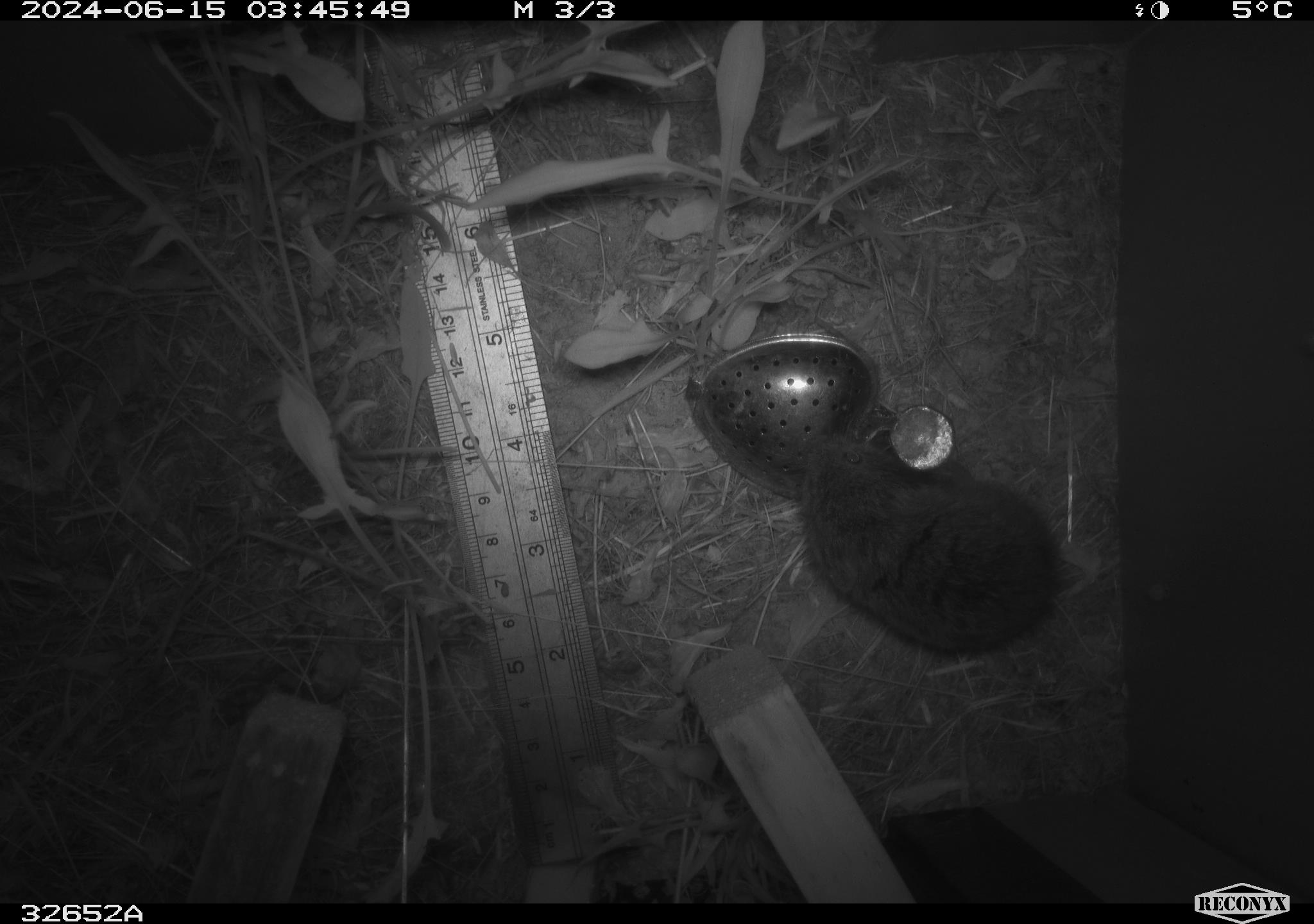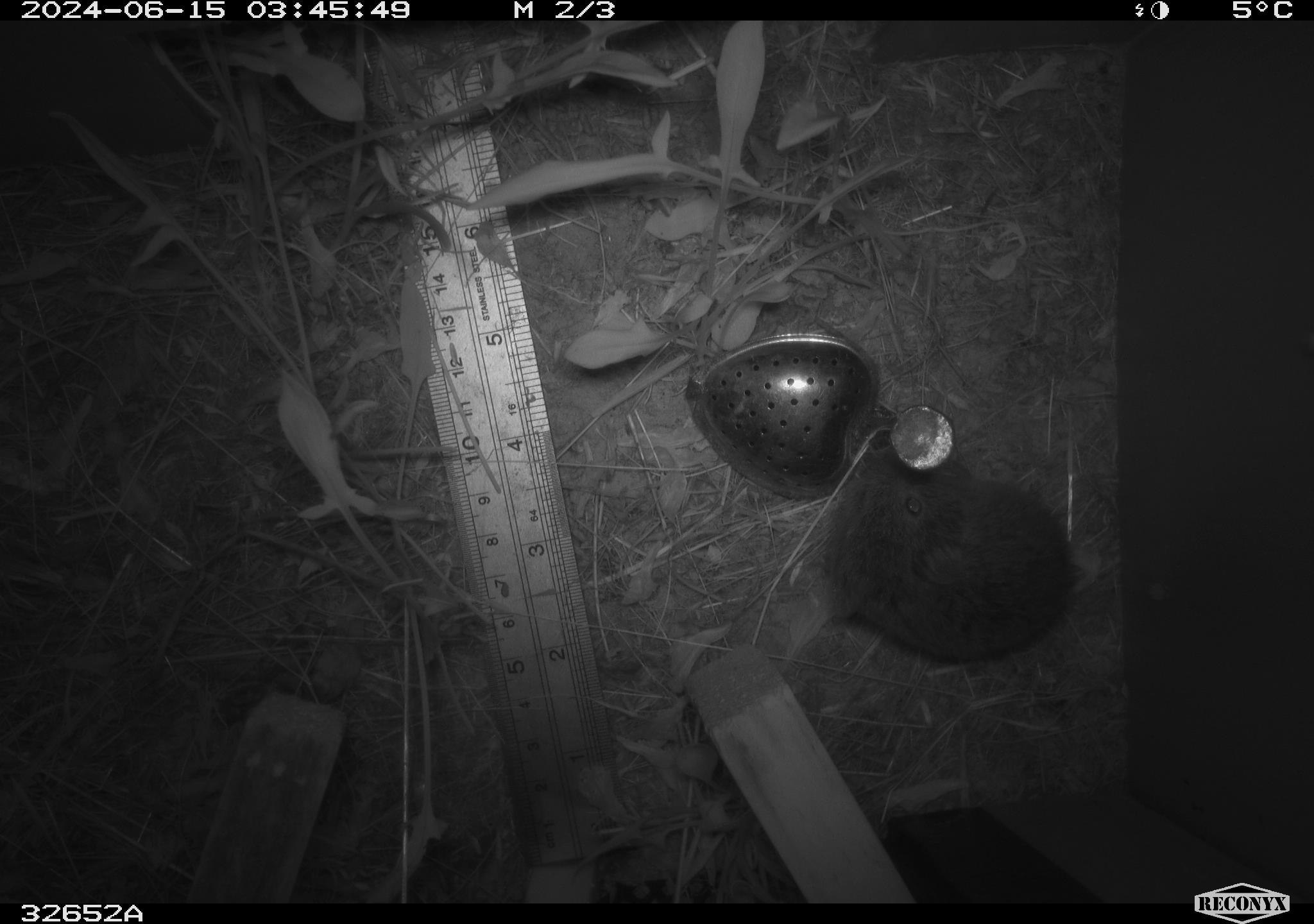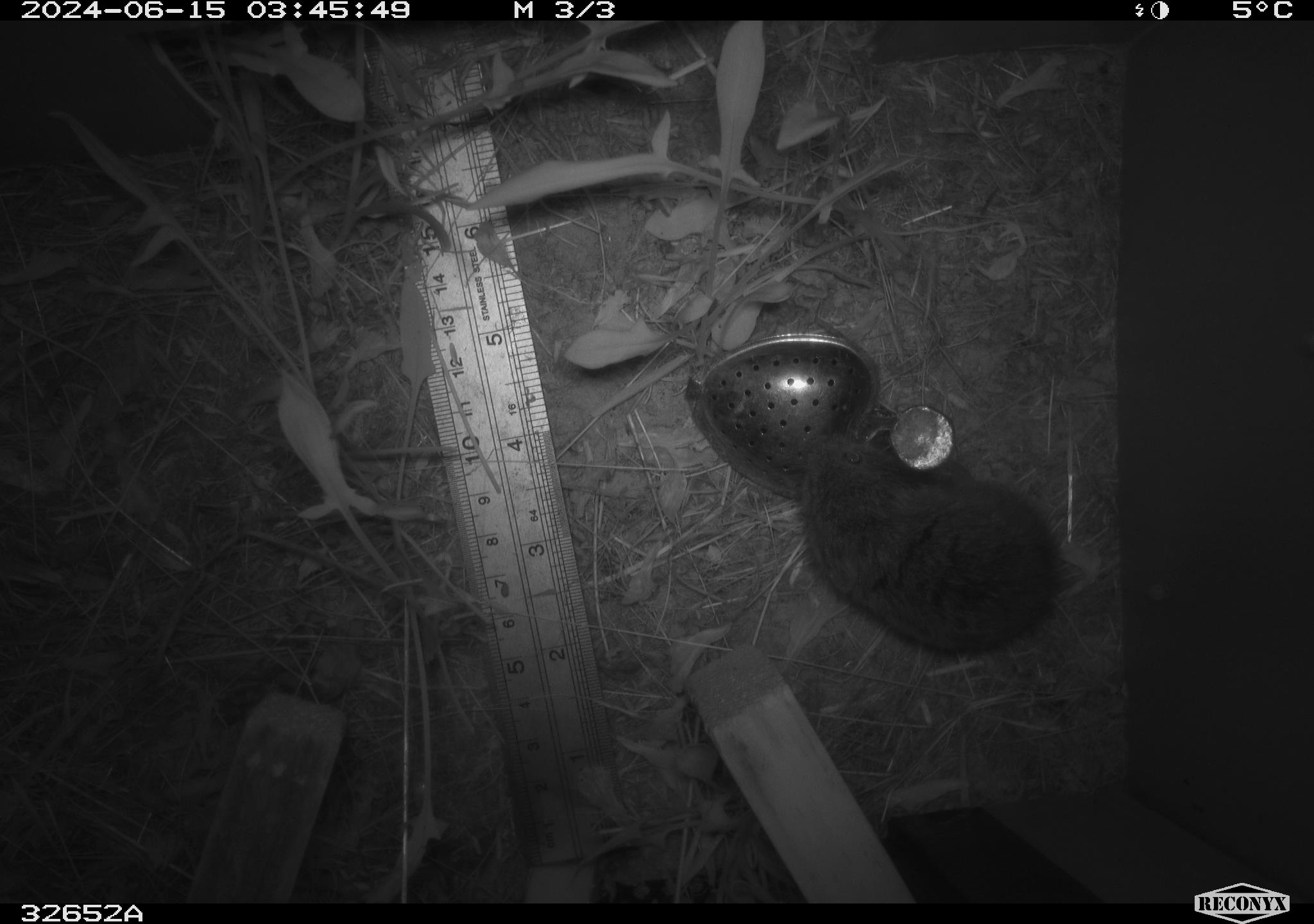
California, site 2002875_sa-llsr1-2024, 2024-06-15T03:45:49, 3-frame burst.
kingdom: Animalia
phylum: Chordata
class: Mammalia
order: Rodentia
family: Cricetidae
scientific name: Arvicolinae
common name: voles, lemmings, and muskrats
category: arvicolinae subfamily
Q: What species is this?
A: Arvicolinae subfamily (voles, lemmings, and muskrats) (Arvicolinae).